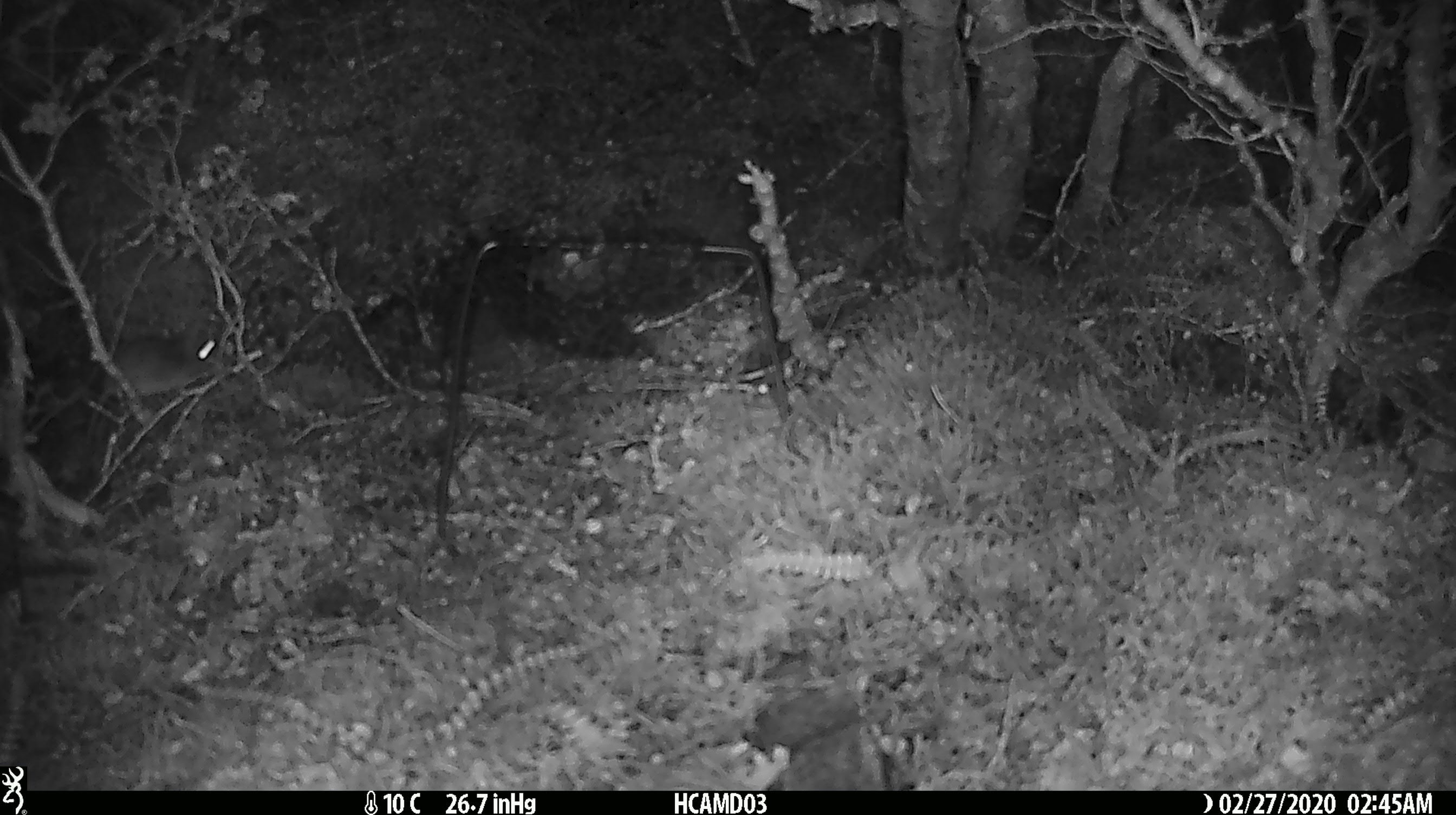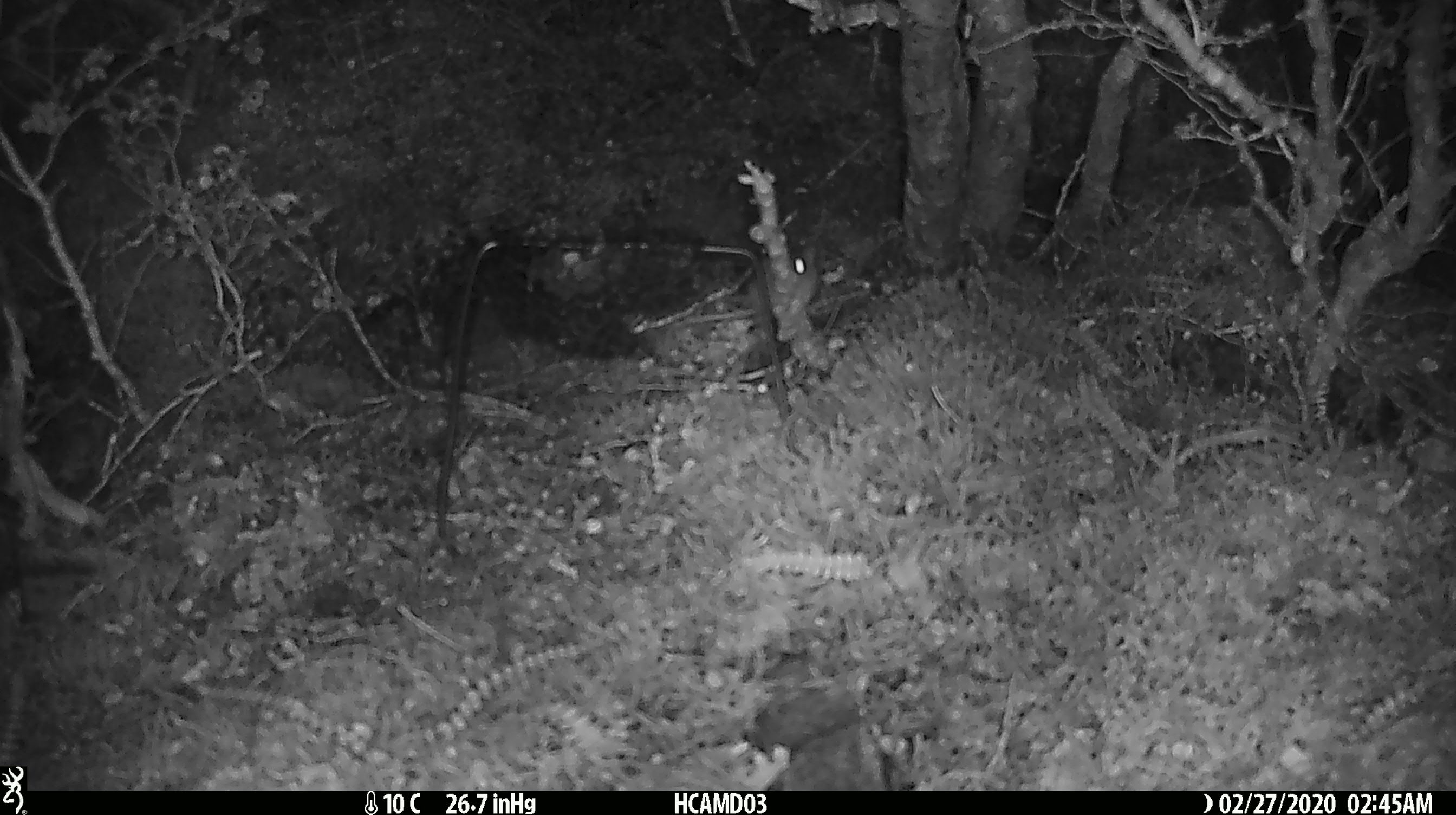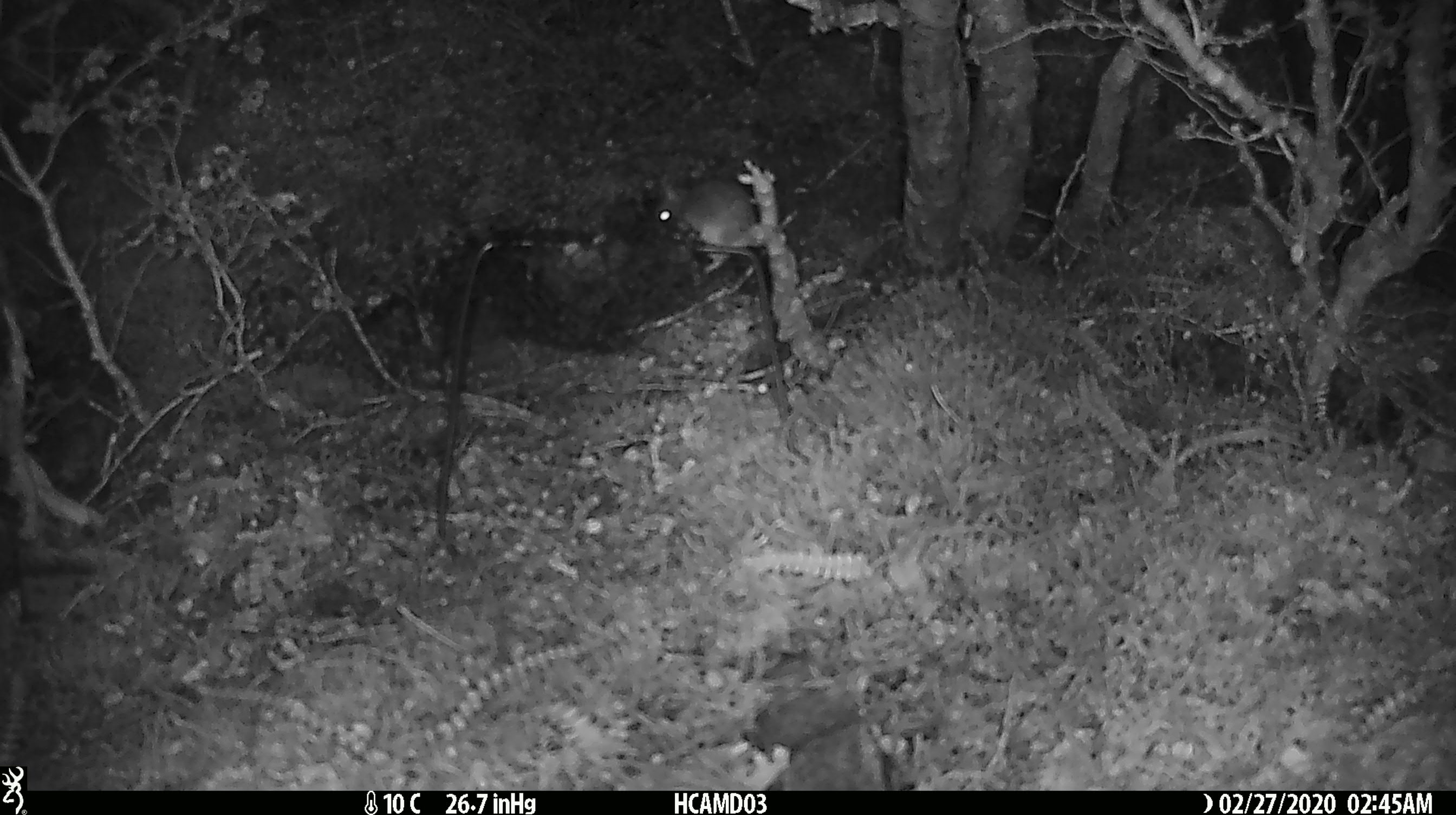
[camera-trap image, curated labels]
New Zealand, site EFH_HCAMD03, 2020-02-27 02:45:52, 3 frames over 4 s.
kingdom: Animalia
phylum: Chordata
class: Mammalia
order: Rodentia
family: Muridae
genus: Mus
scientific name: Mus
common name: mouse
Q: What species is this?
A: Mouse (Mus).